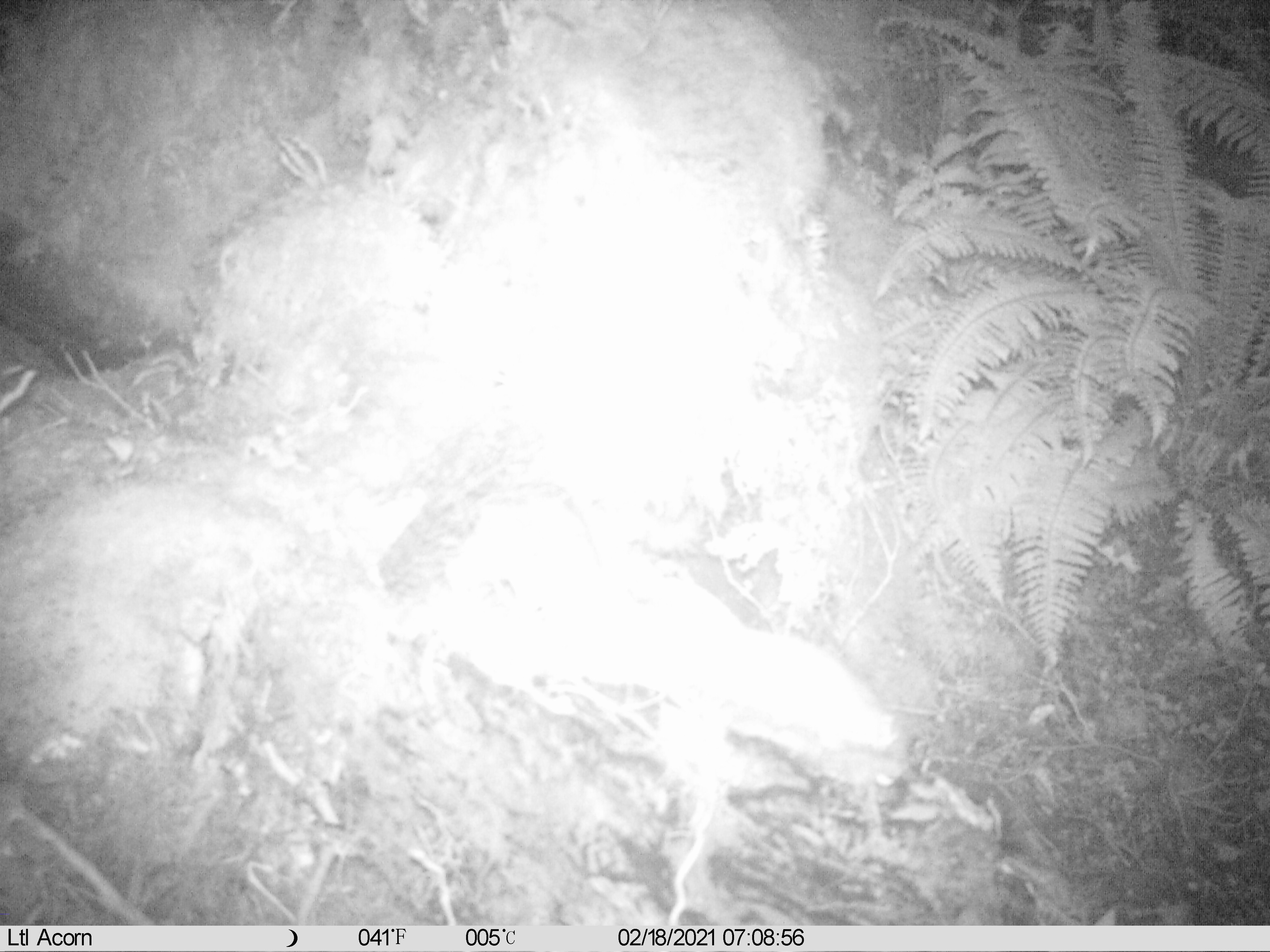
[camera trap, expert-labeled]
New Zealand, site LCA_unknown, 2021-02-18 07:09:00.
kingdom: Animalia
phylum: Chordata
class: Mammalia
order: Carnivora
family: Mustelidae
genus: Mustela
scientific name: Mustela erminea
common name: stoat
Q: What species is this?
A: Stoat (Mustela erminea).